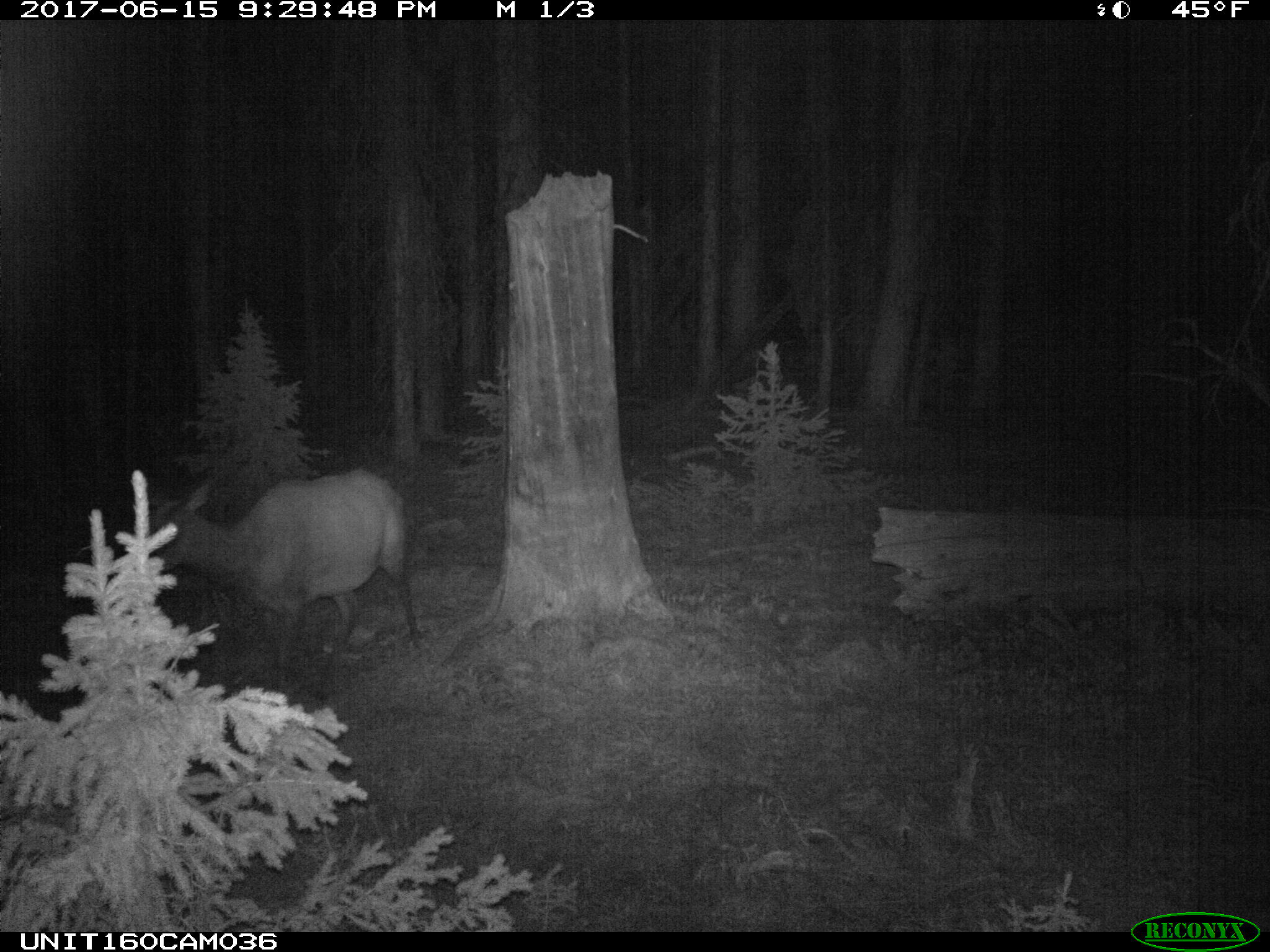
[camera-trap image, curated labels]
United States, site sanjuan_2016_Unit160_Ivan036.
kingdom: Animalia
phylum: Chordata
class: Mammalia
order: Artiodactyla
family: Cervidae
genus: Cervus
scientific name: Cervus elaphus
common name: red deer